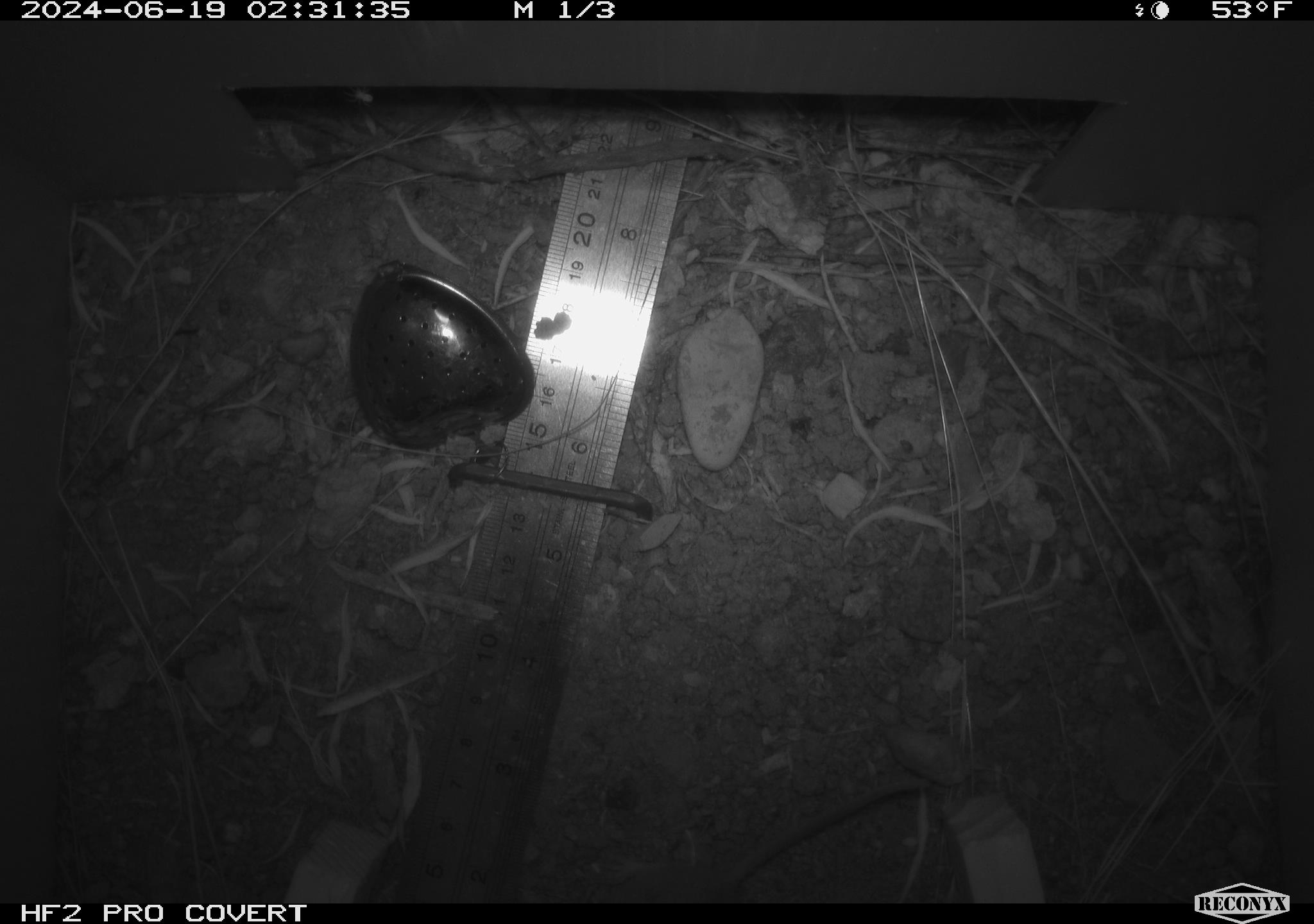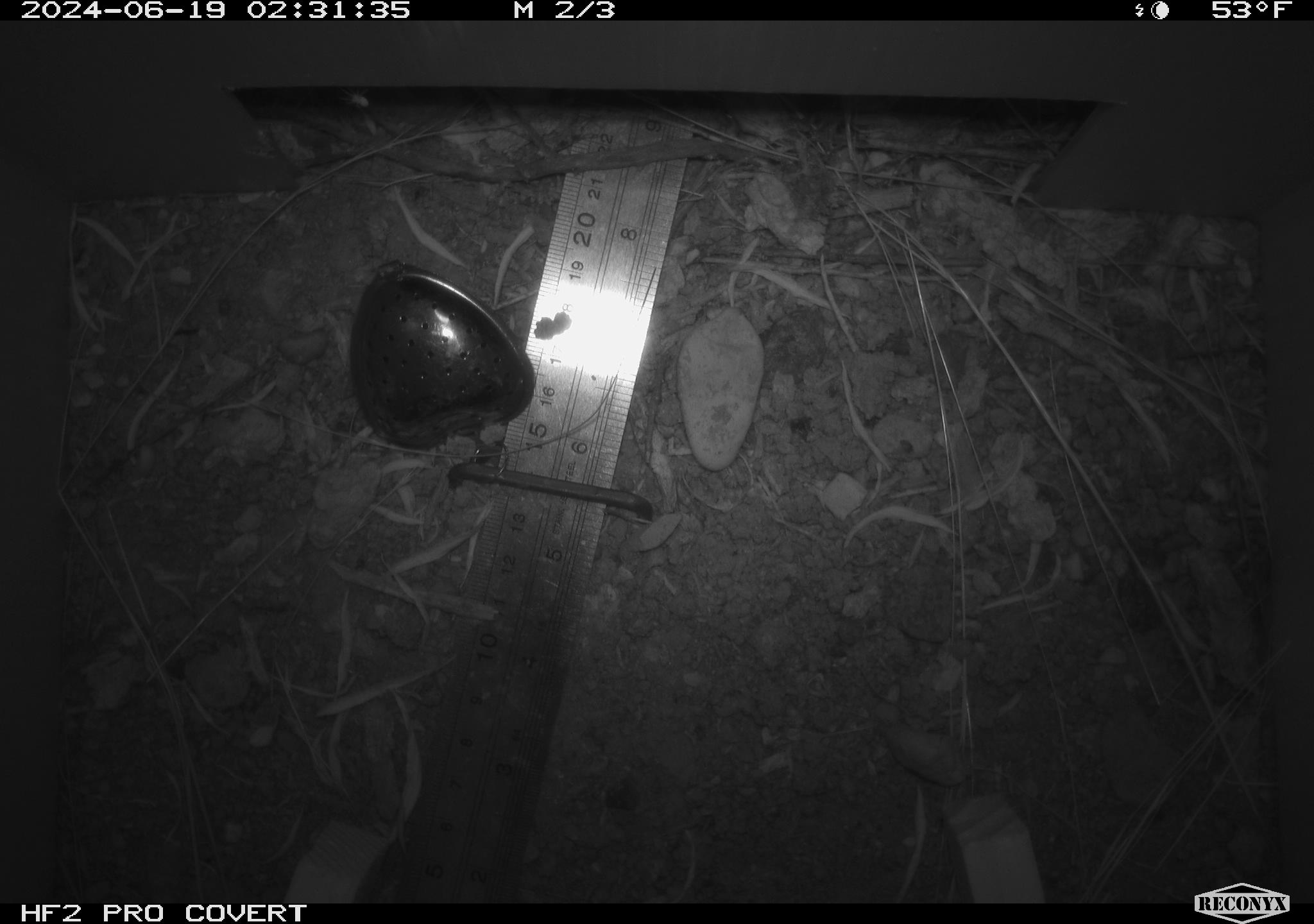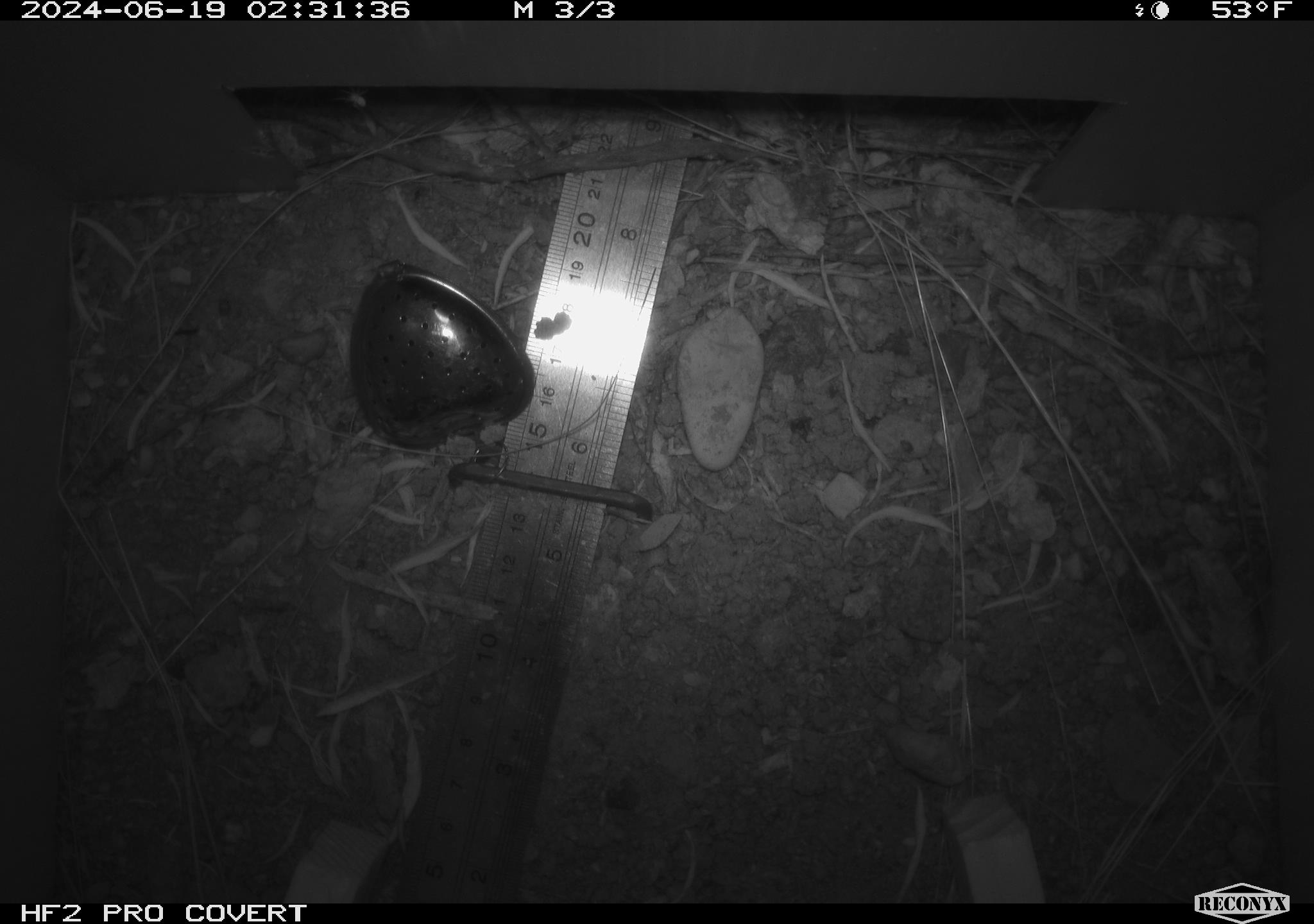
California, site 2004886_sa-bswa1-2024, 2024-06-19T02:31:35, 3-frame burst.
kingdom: Animalia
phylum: Chordata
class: Mammalia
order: Rodentia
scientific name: Rodentia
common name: mouse species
Mouse species (Rodentia).